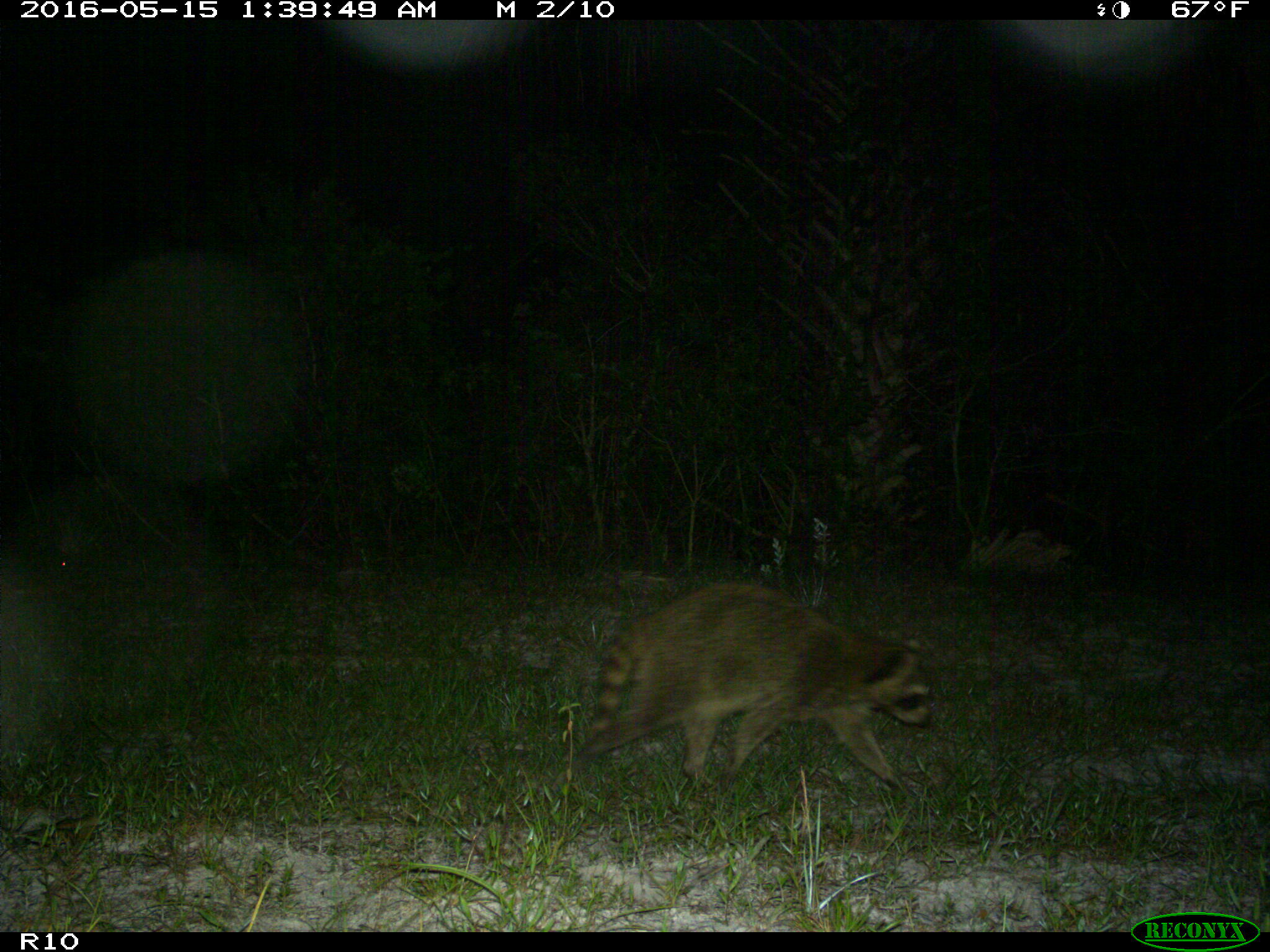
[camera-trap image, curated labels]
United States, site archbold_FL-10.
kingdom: Animalia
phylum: Chordata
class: Mammalia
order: Carnivora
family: Procyonidae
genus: Procyon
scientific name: Procyon lotor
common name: common raccoon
Procyon lotor (common raccoon).